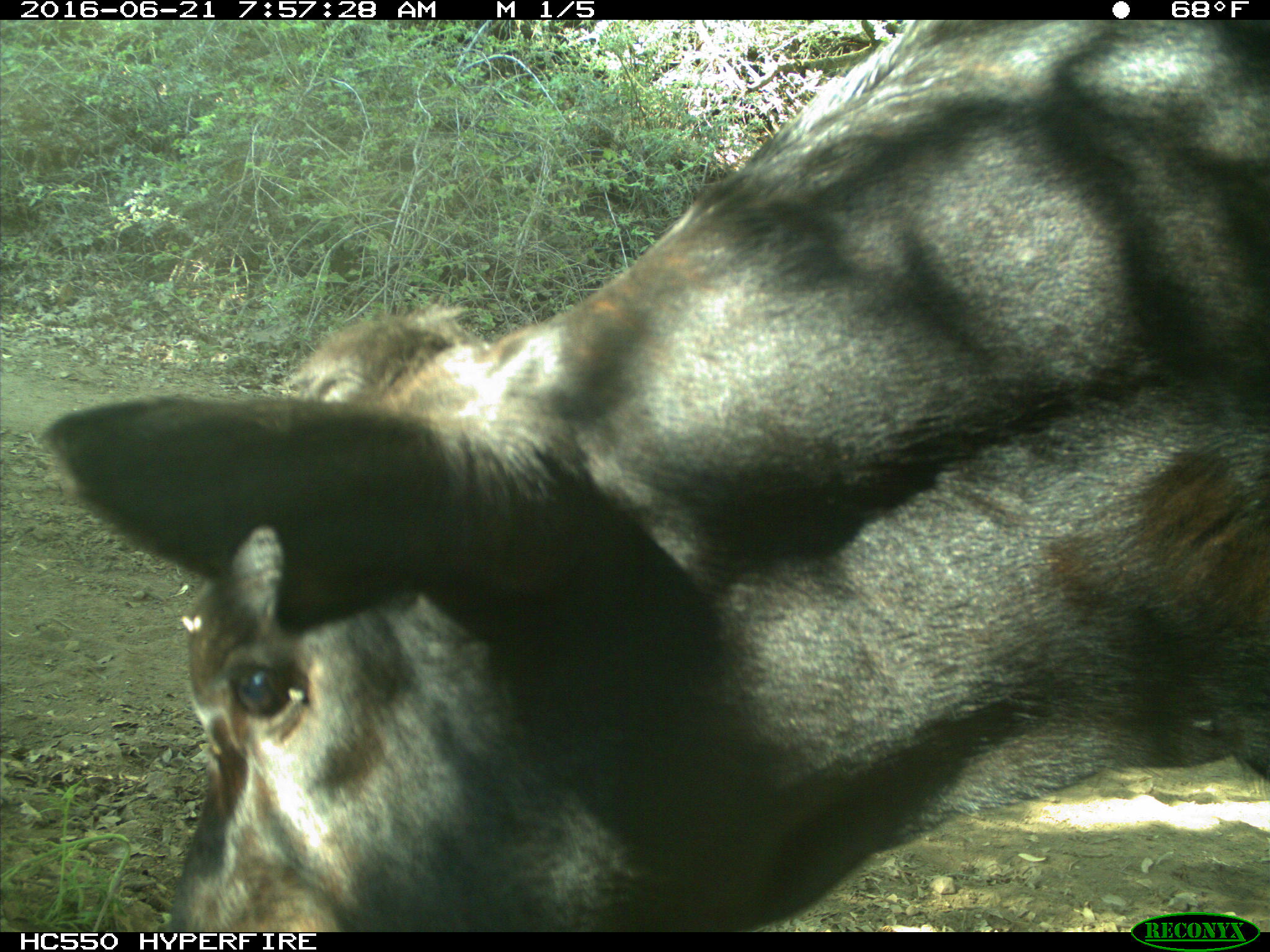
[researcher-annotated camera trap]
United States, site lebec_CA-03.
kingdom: Animalia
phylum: Chordata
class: Mammalia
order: Artiodactyla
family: Bovidae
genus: Bos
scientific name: Bos taurus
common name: domestic cow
Bos taurus (domestic cow).